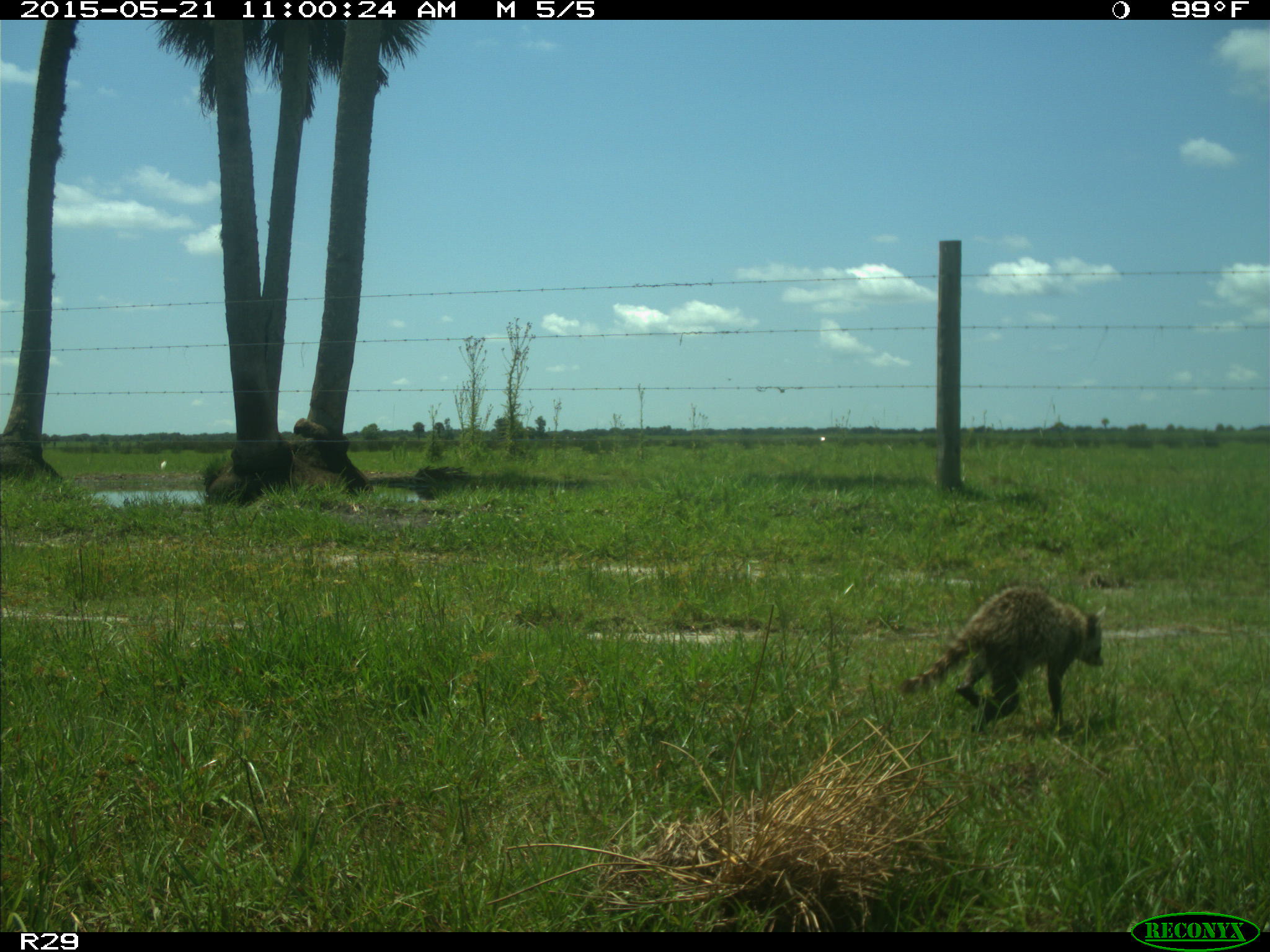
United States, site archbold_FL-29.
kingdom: Animalia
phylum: Chordata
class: Mammalia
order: Carnivora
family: Procyonidae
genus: Procyon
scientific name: Procyon lotor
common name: common raccoon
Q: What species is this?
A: Procyon lotor (common raccoon).